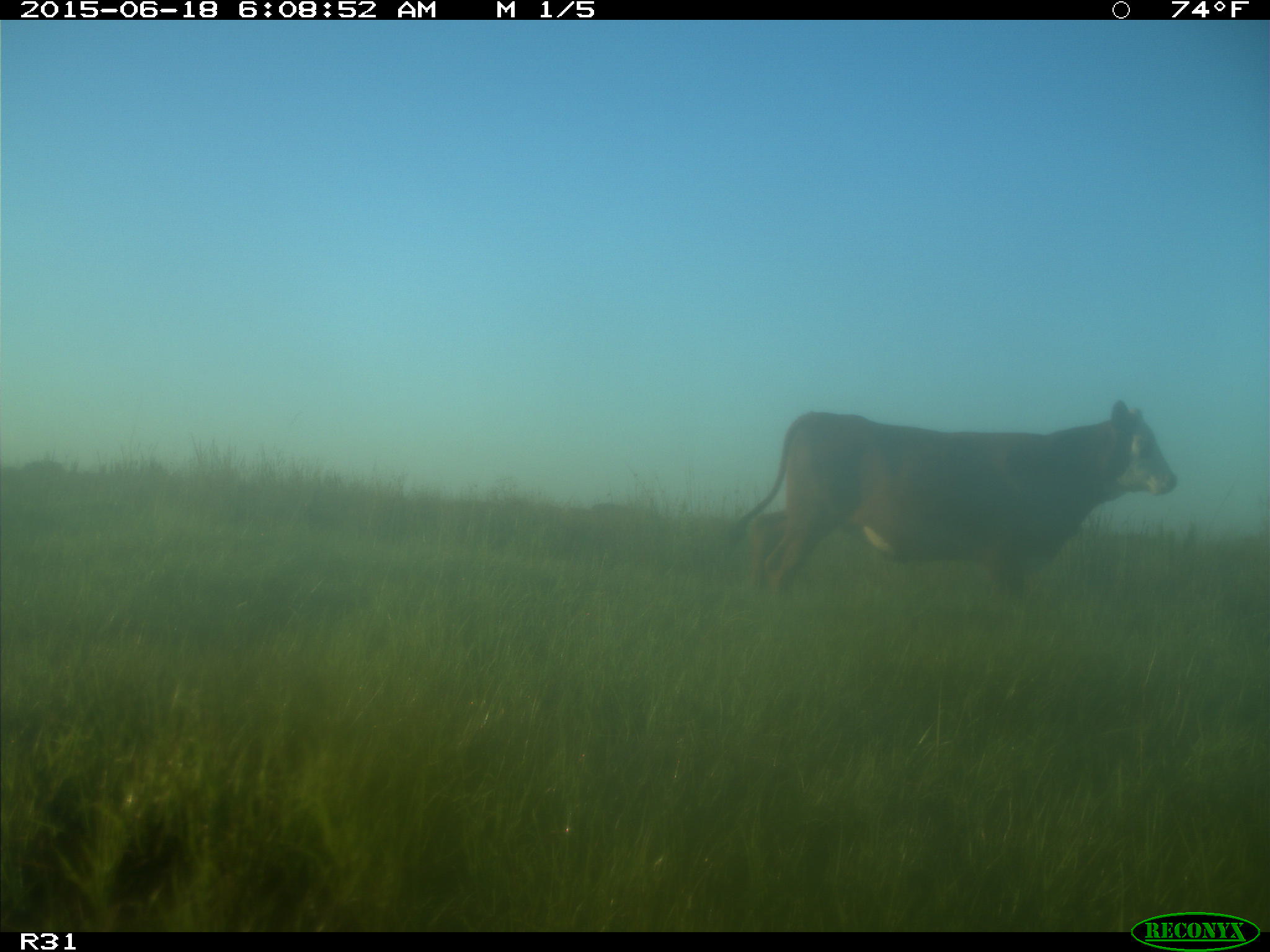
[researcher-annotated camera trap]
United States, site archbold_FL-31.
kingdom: Animalia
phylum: Chordata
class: Mammalia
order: Artiodactyla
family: Bovidae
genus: Bos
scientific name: Bos taurus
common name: domestic cow